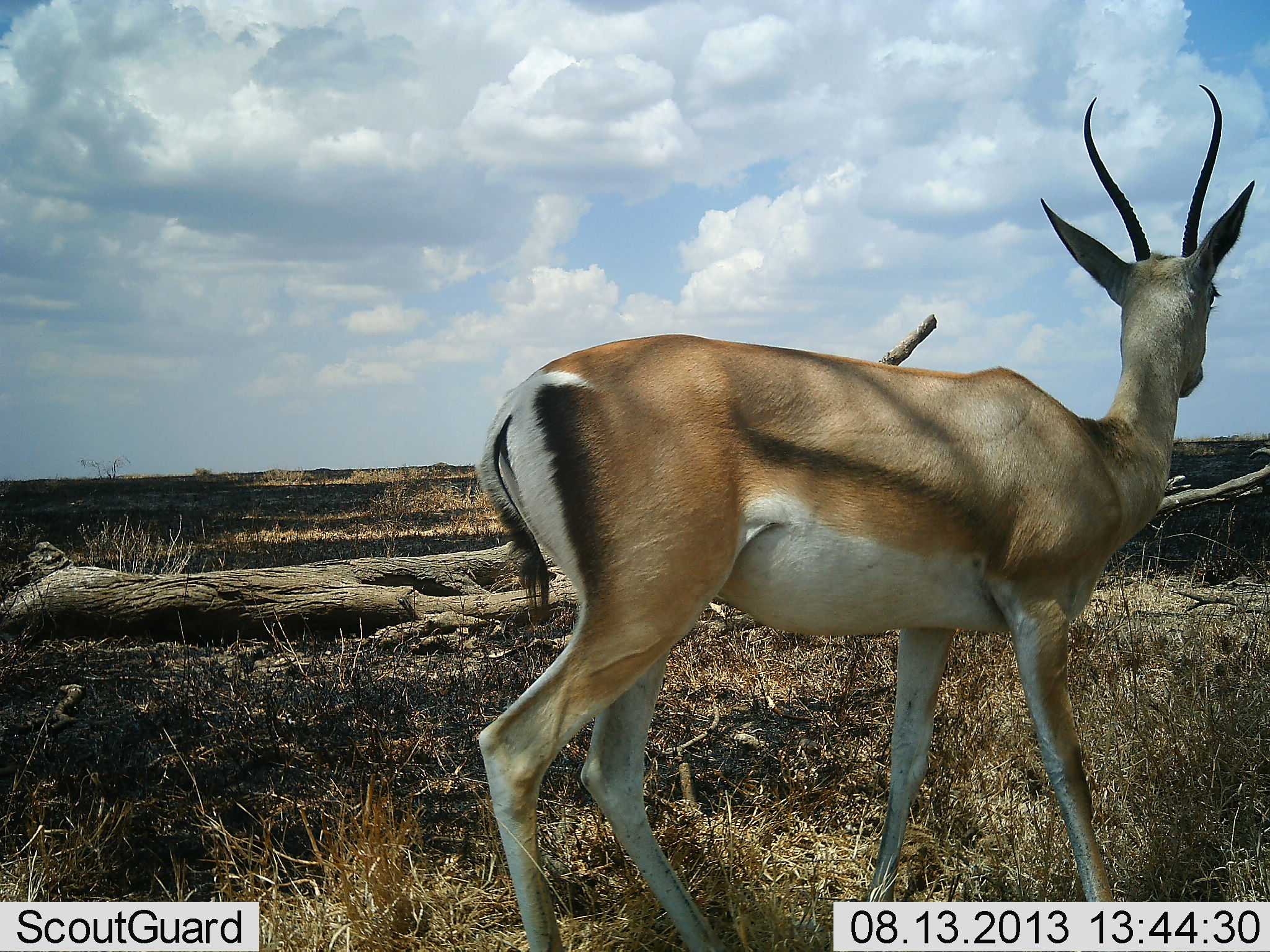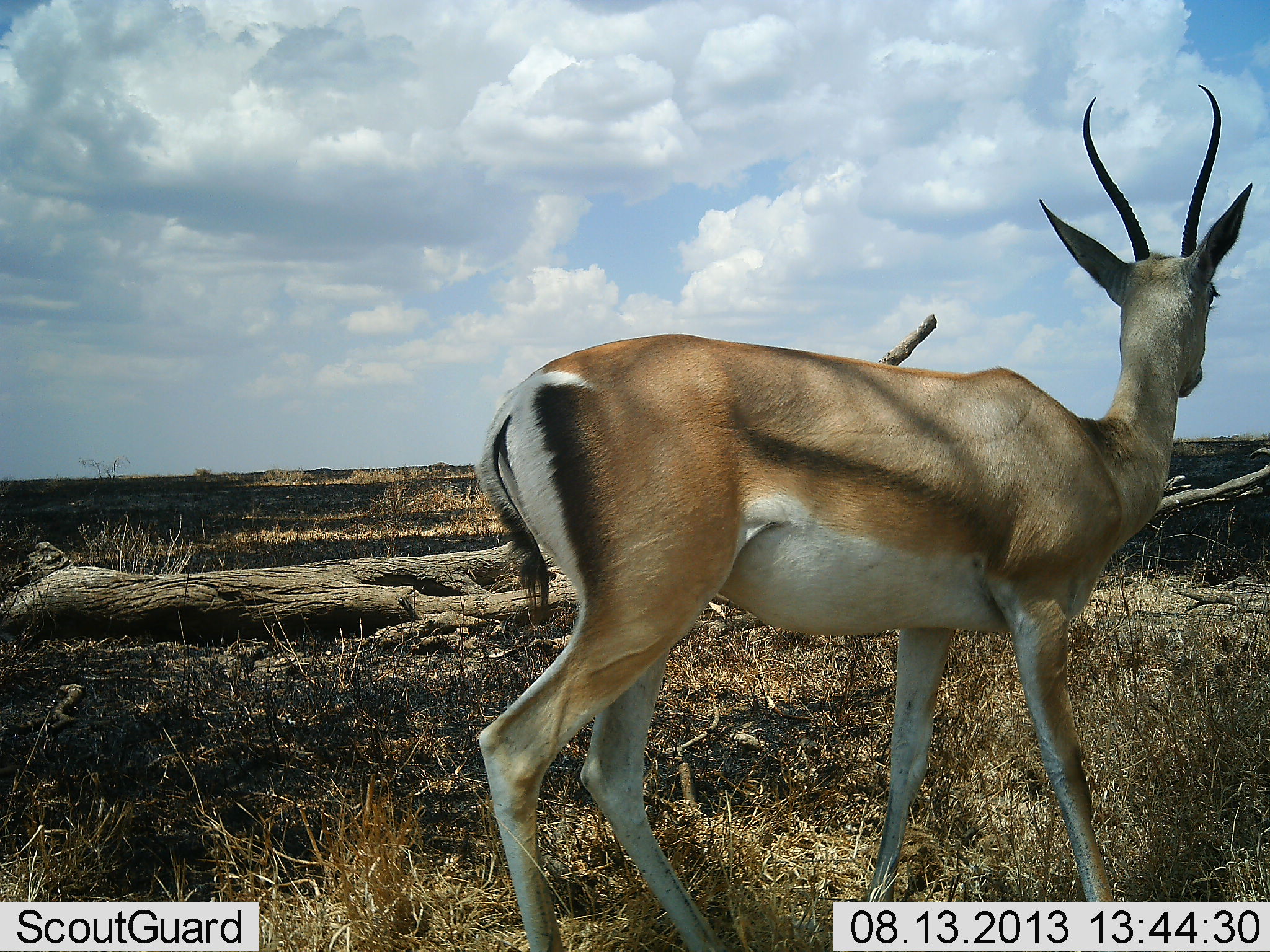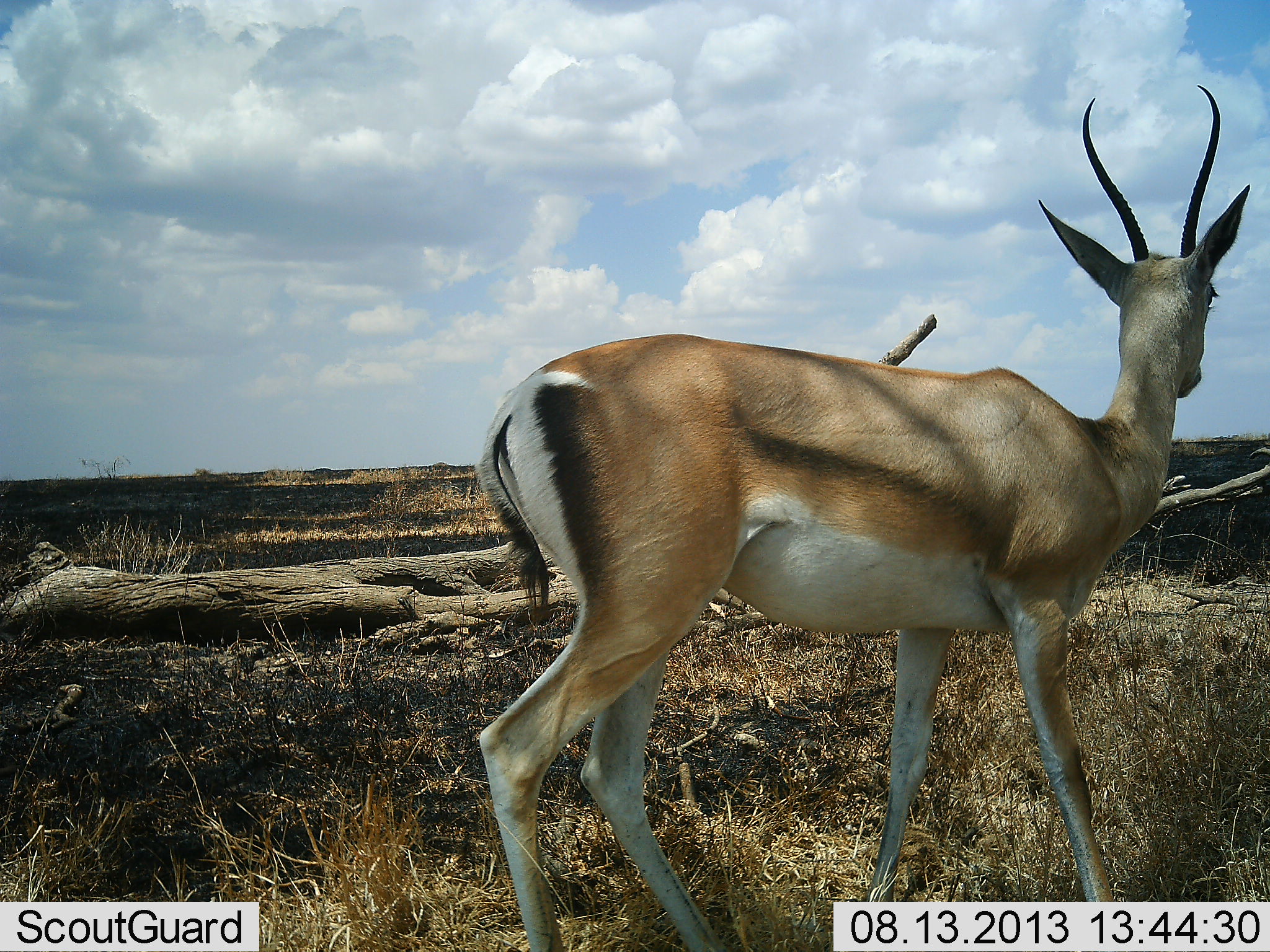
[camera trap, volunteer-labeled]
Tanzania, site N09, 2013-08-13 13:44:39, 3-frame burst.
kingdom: Animalia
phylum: Chordata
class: Mammalia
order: Artiodactyla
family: Bovidae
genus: Nanger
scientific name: Nanger granti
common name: grant's gazelle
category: gazellegrants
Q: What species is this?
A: Gazellegrants (grant's gazelle) (Nanger granti).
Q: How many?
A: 1.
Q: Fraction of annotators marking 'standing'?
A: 100%.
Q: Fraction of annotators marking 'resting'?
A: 0%.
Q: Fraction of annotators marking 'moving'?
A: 0%.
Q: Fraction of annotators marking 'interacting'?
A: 0%.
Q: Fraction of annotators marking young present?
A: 0%.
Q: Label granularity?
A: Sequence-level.